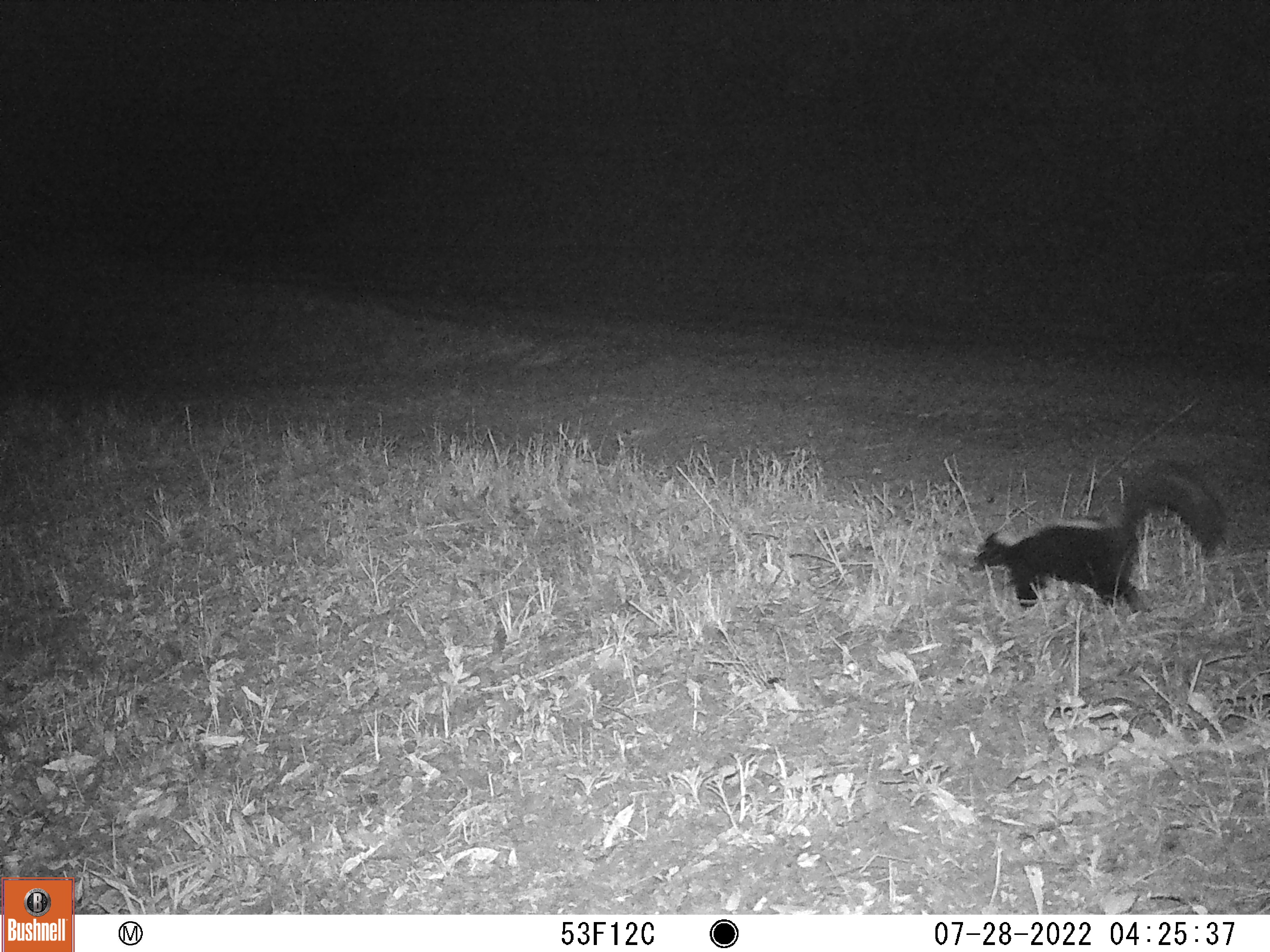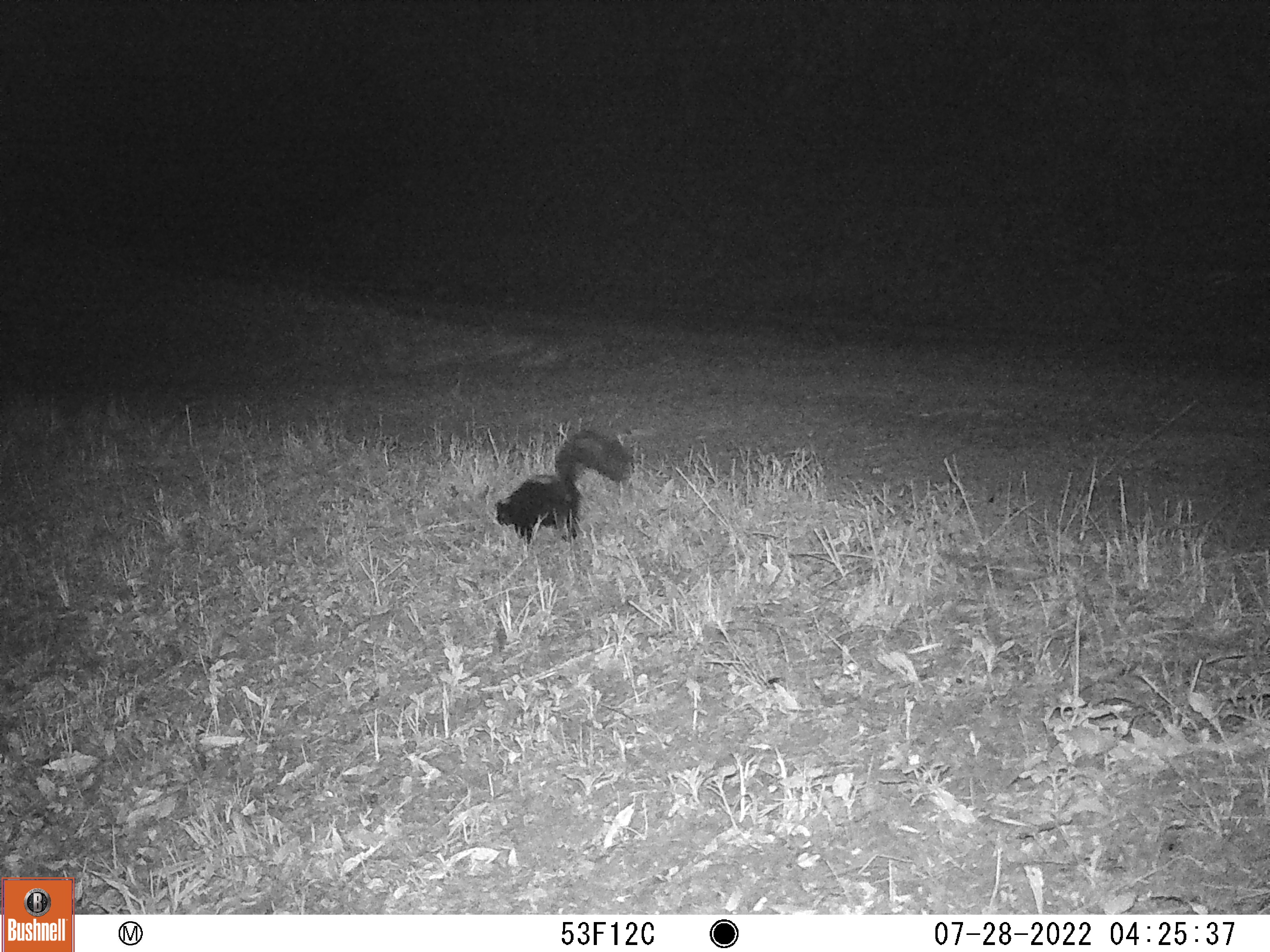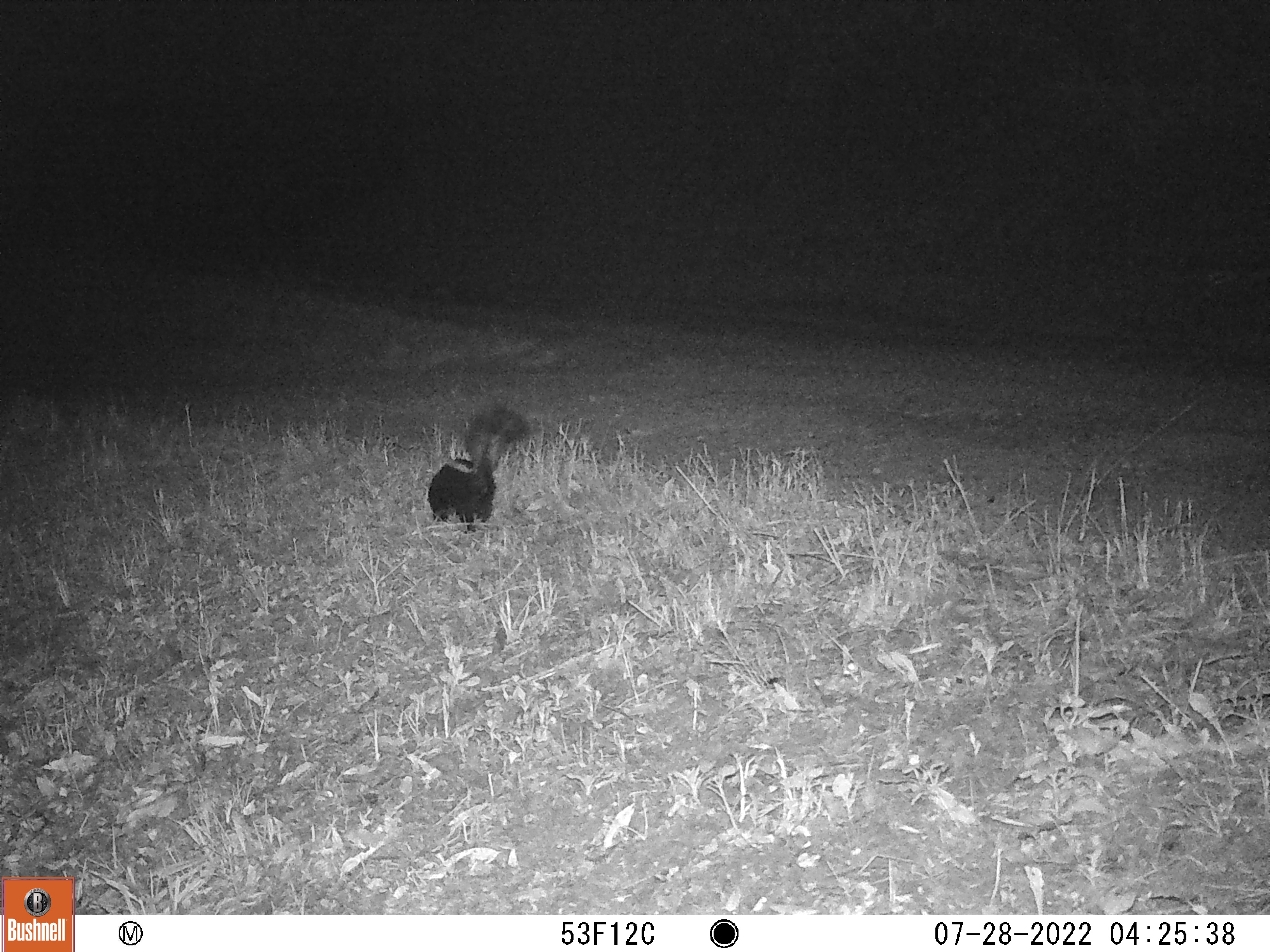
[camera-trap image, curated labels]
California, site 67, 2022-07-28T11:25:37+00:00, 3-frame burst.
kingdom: Animalia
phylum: Chordata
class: Mammalia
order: Carnivora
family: Mephitidae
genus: Mephitis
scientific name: Mephitis mephitis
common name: striped skunk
Striped skunk (Mephitis mephitis).